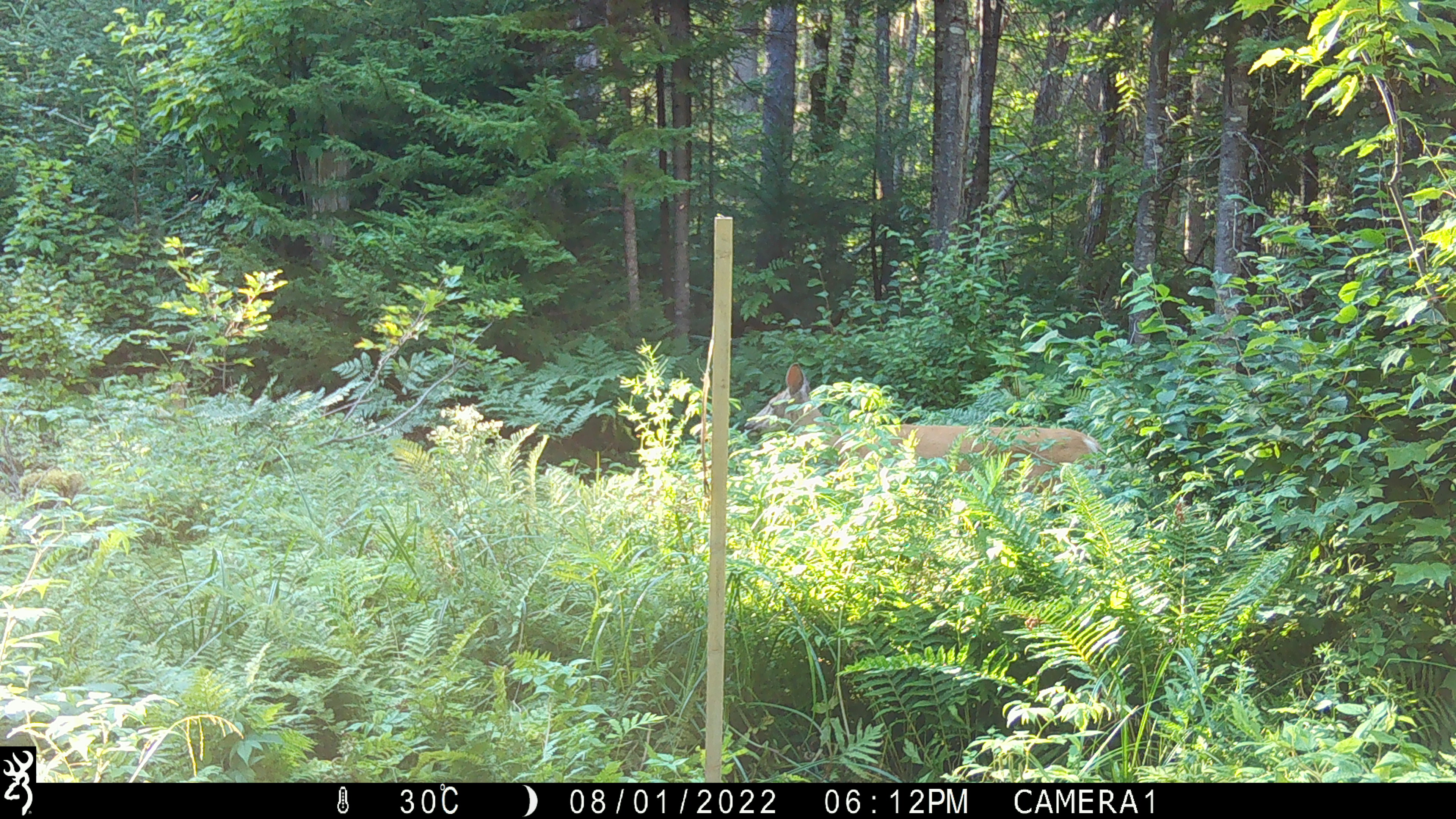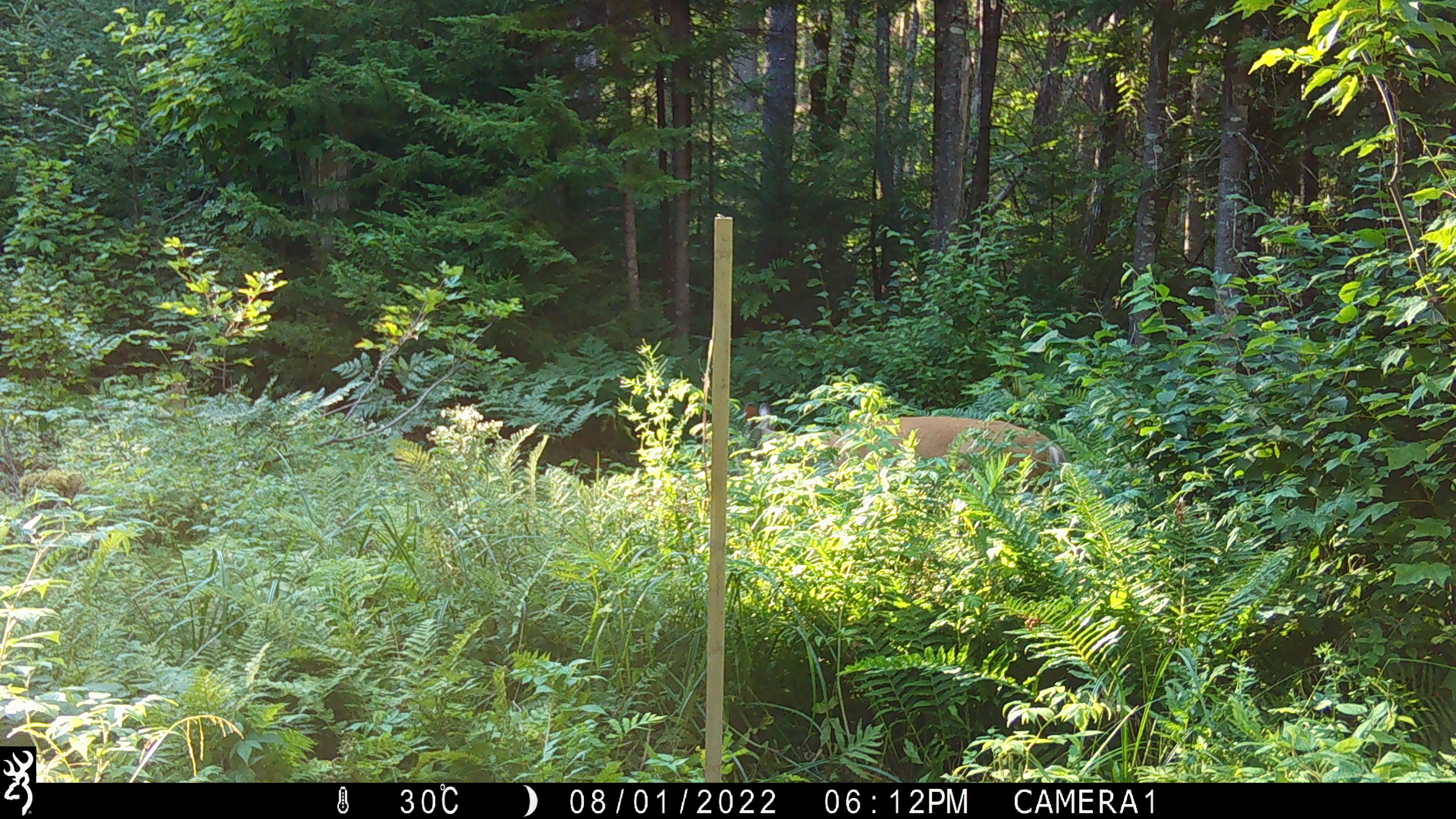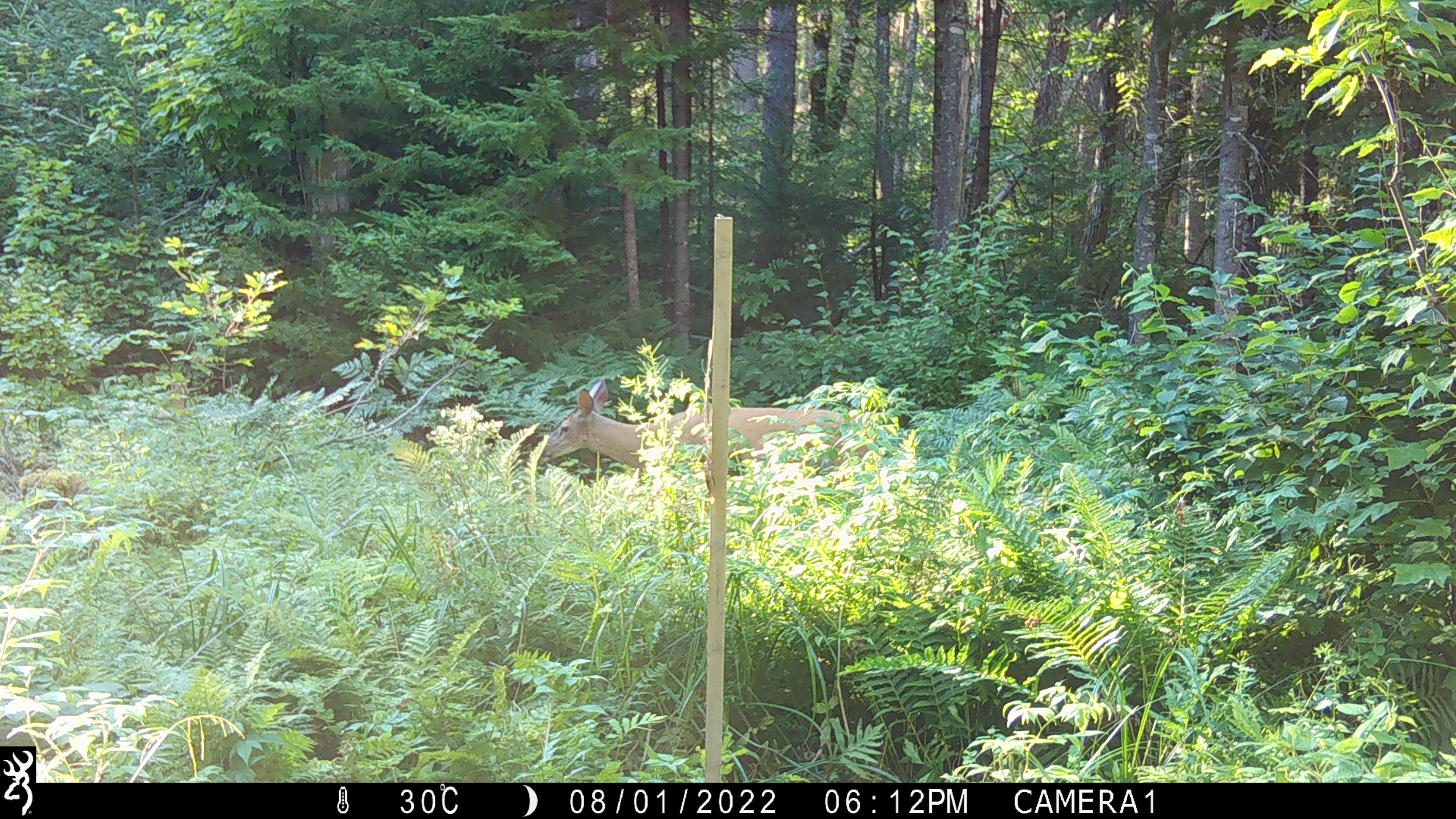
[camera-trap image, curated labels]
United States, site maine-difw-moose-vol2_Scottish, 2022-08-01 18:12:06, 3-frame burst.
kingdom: Animalia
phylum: Chordata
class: Mammalia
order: Artiodactyla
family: Cervidae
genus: Odocoileus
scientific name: Odocoileus virginianus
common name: white-tailed deer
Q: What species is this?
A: White-tailed deer (Odocoileus virginianus).